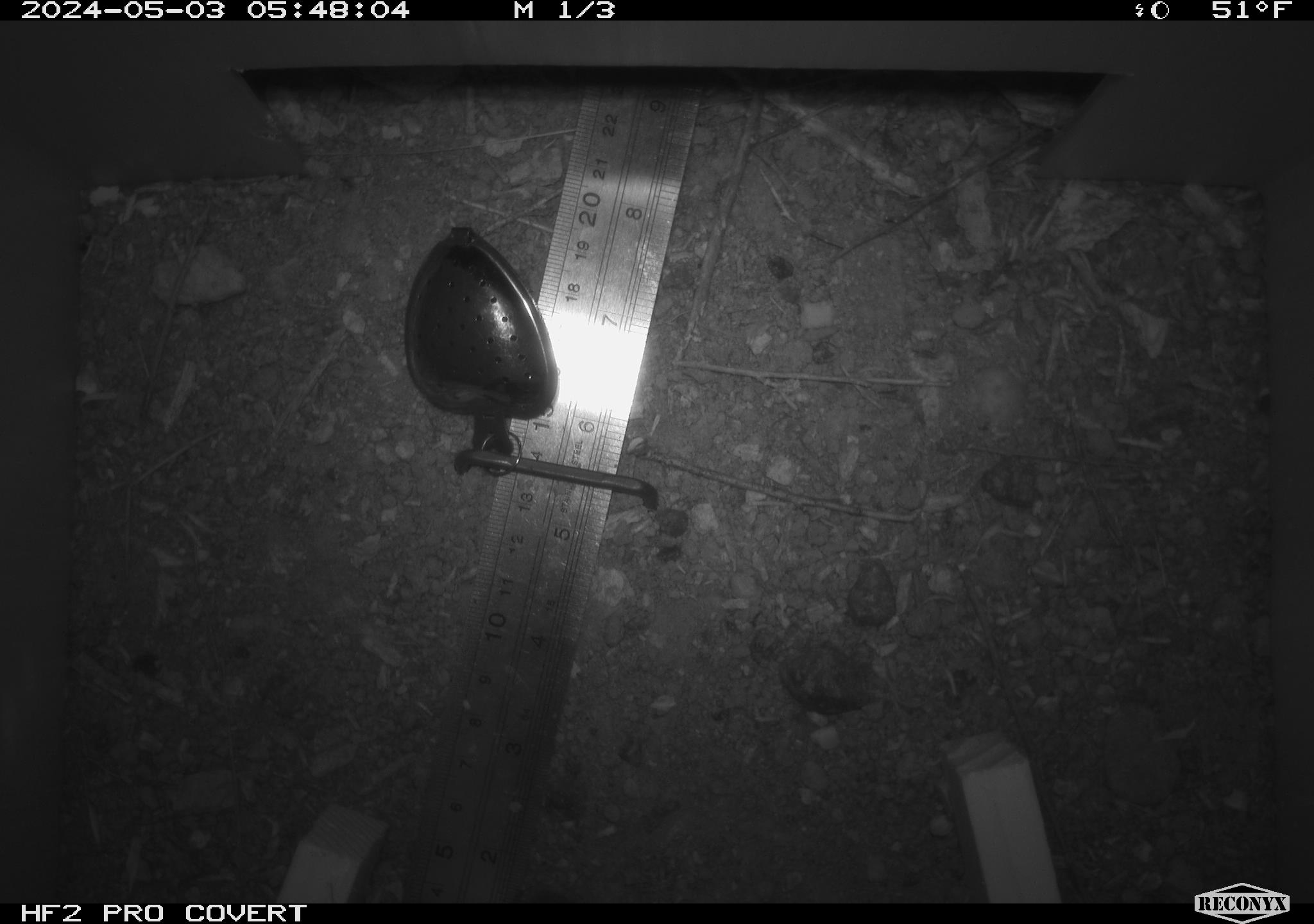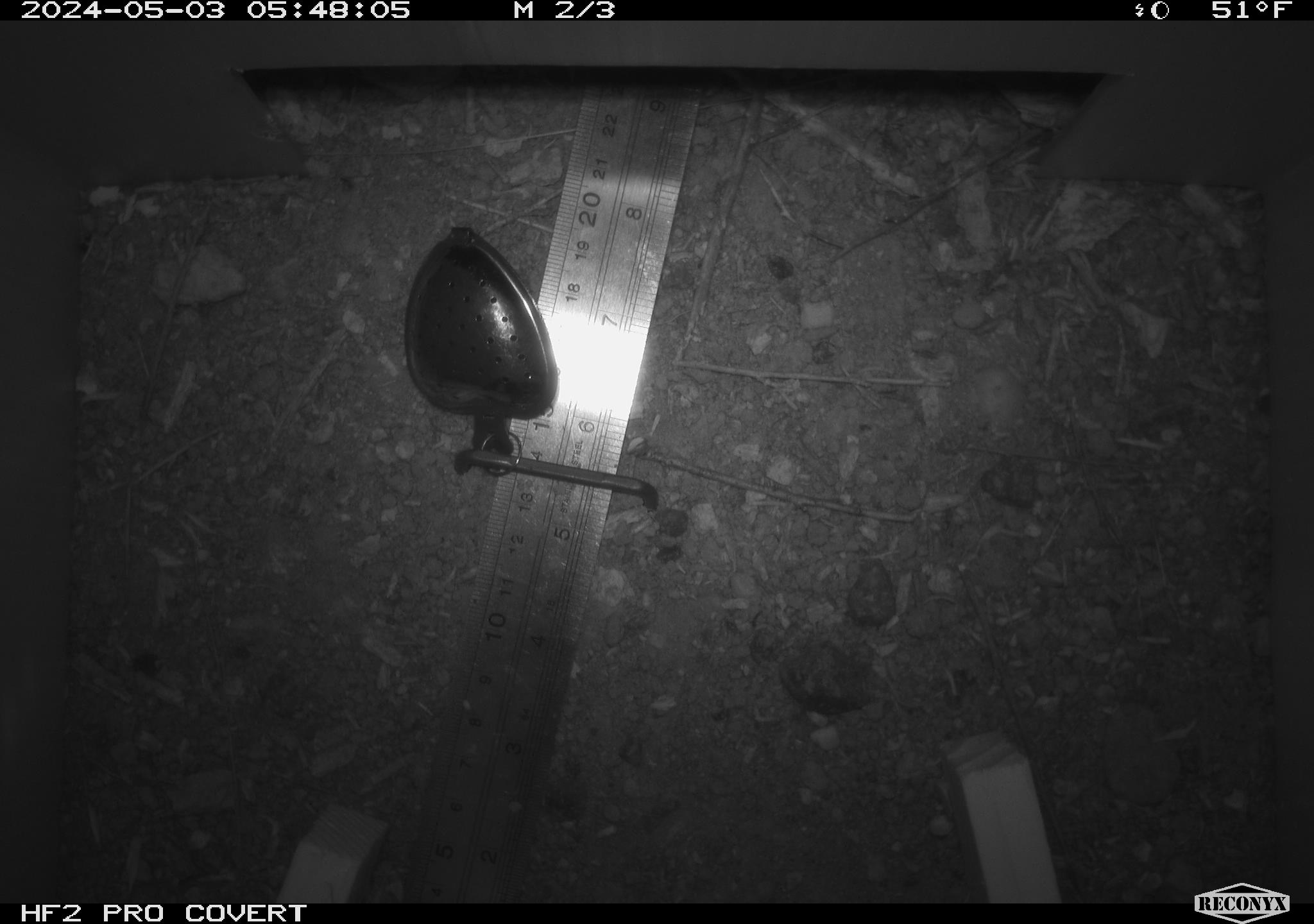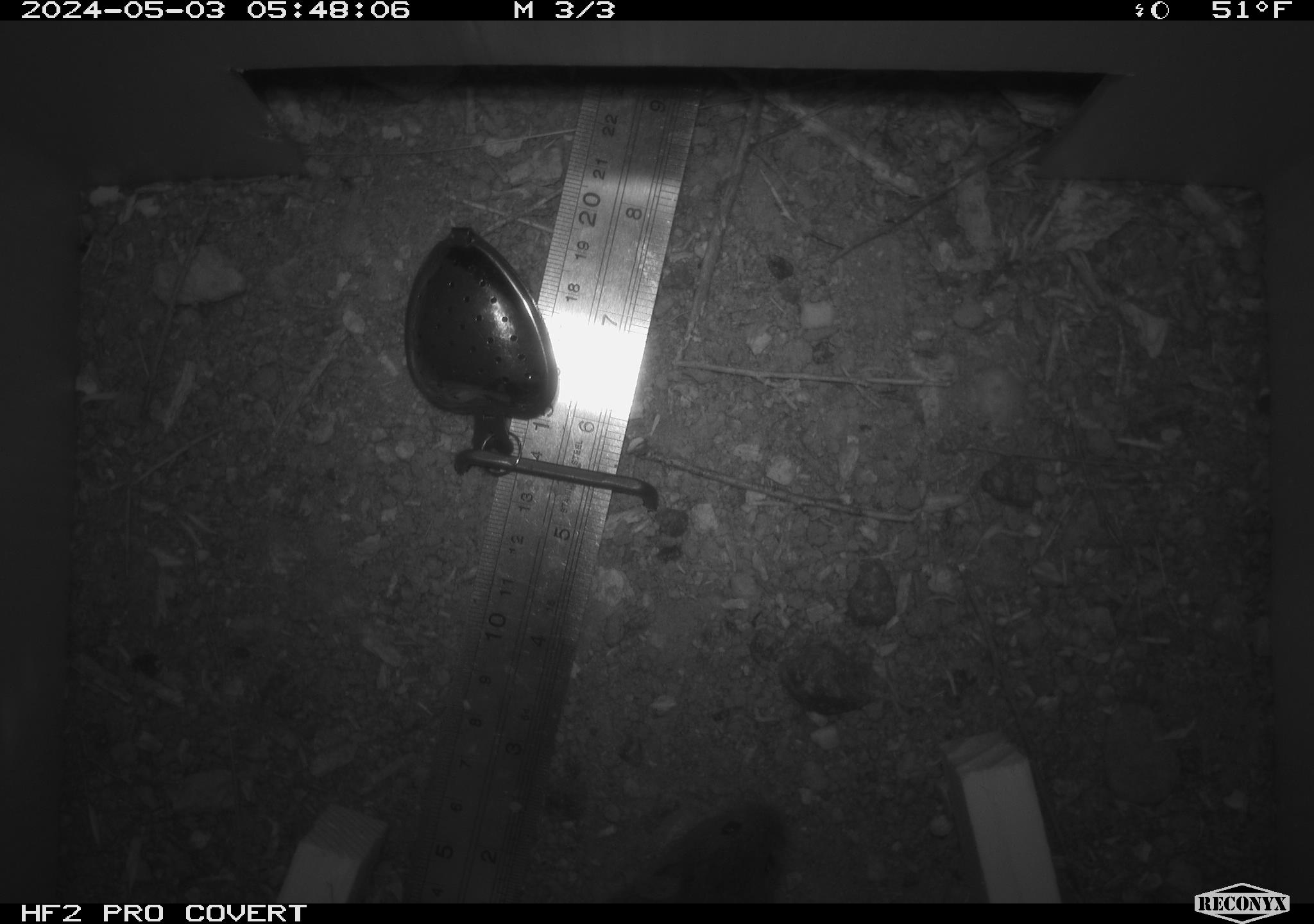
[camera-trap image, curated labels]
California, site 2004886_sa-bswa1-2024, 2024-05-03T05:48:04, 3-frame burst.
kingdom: Animalia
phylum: Chordata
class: Mammalia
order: Rodentia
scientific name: Rodentia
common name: mouse species